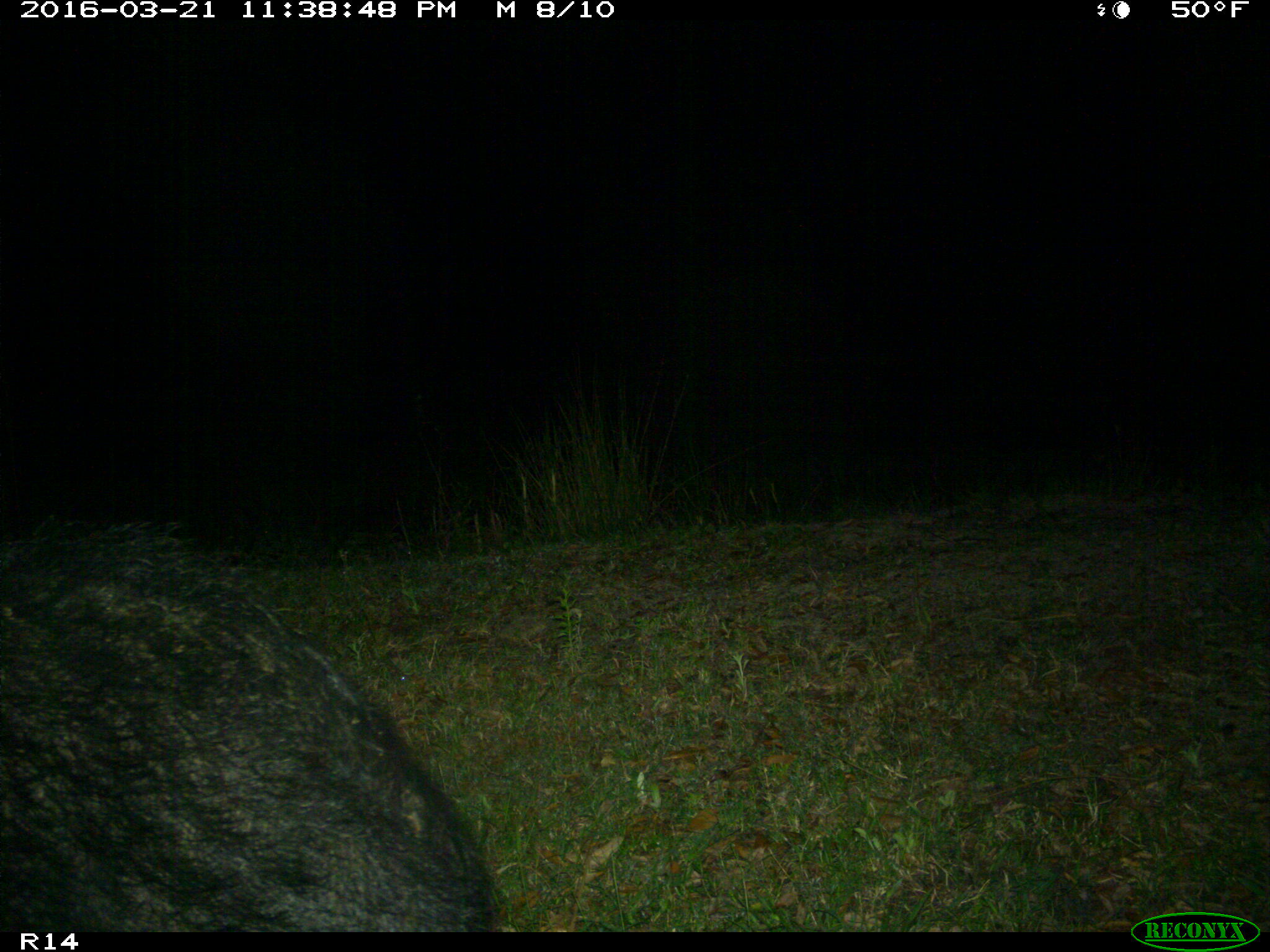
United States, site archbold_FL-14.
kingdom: Animalia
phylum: Chordata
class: Mammalia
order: Artiodactyla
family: Suidae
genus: Sus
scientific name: Sus scrofa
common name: wild boar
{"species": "Sus scrofa (wild boar)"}